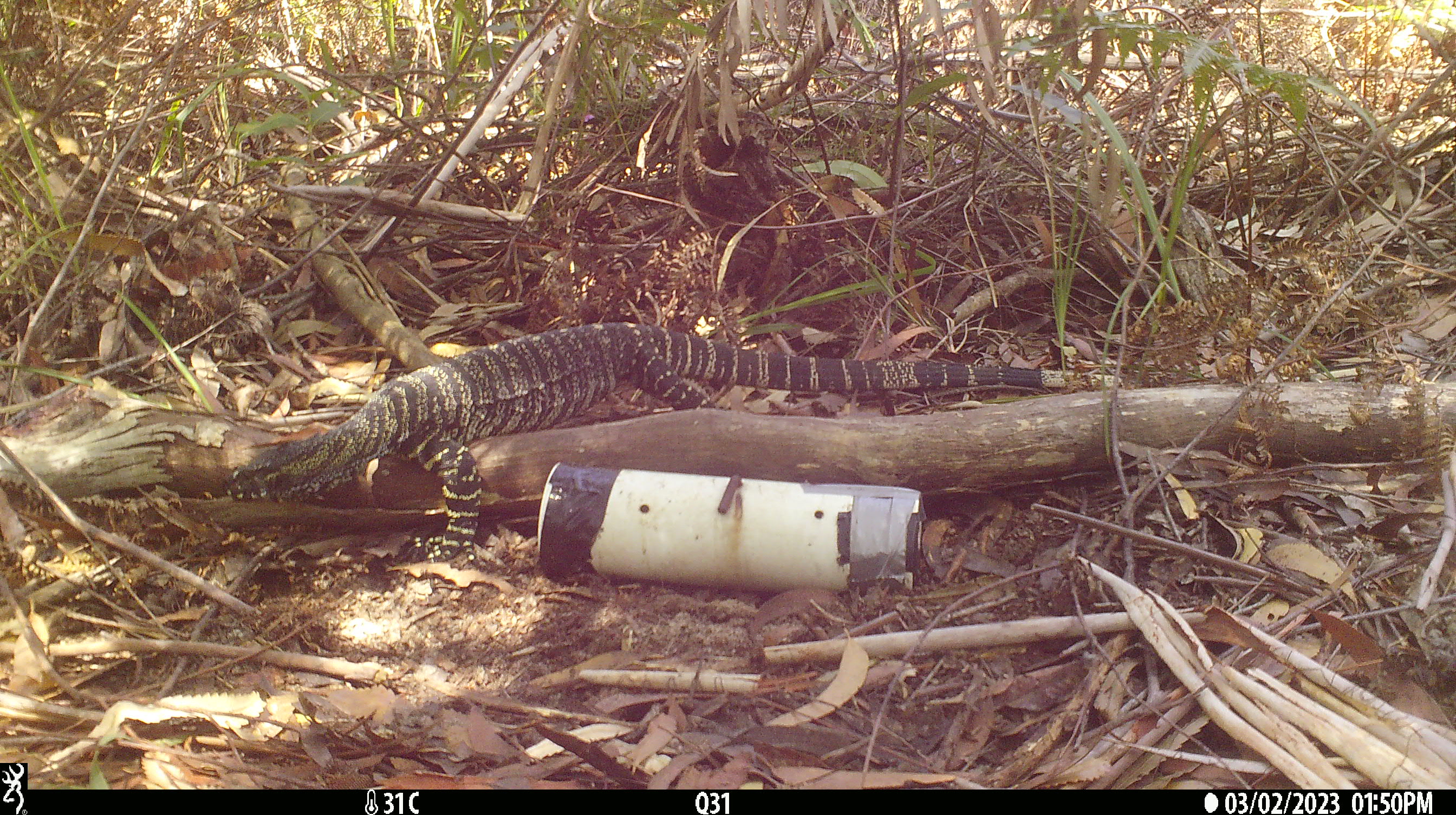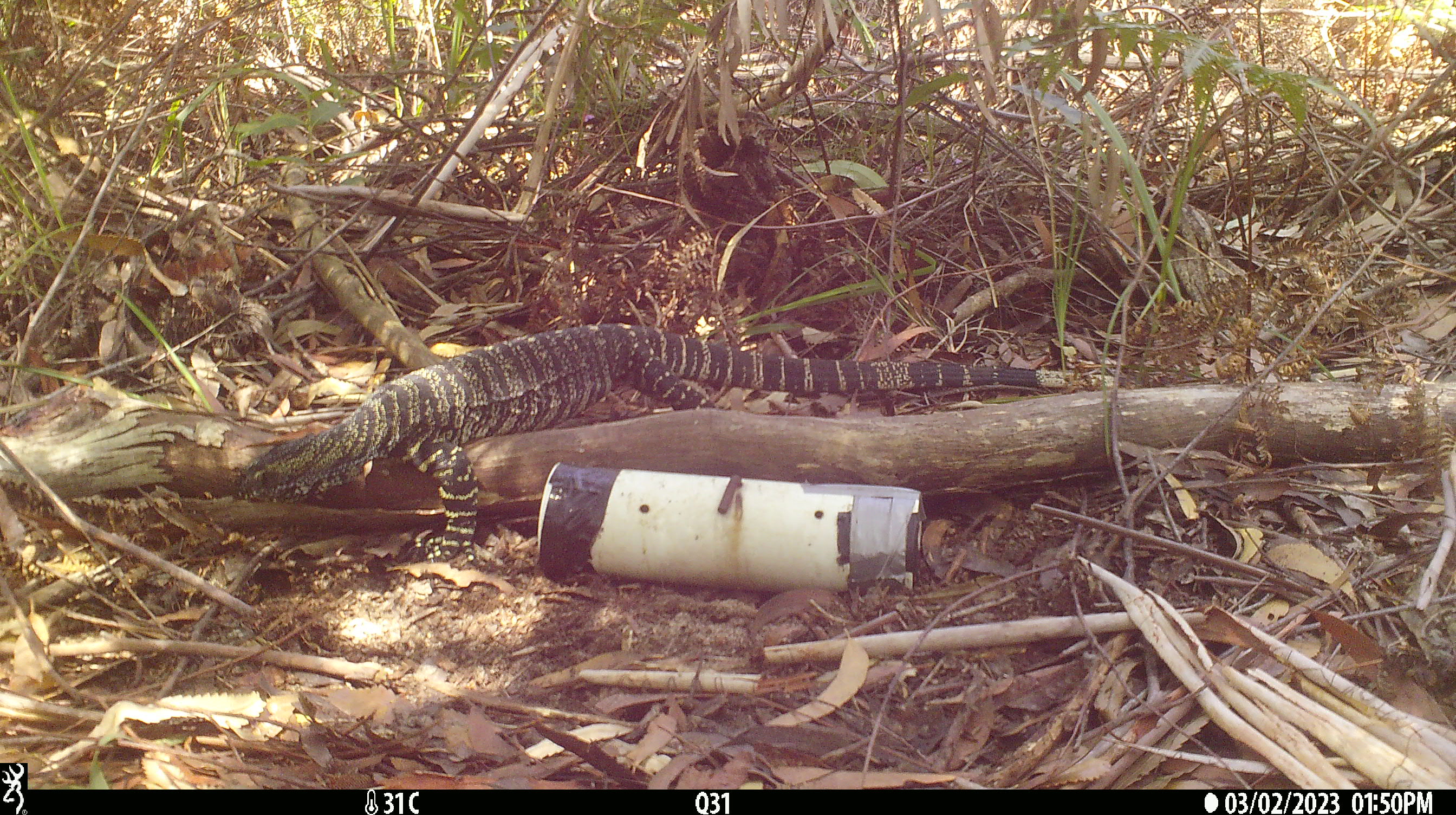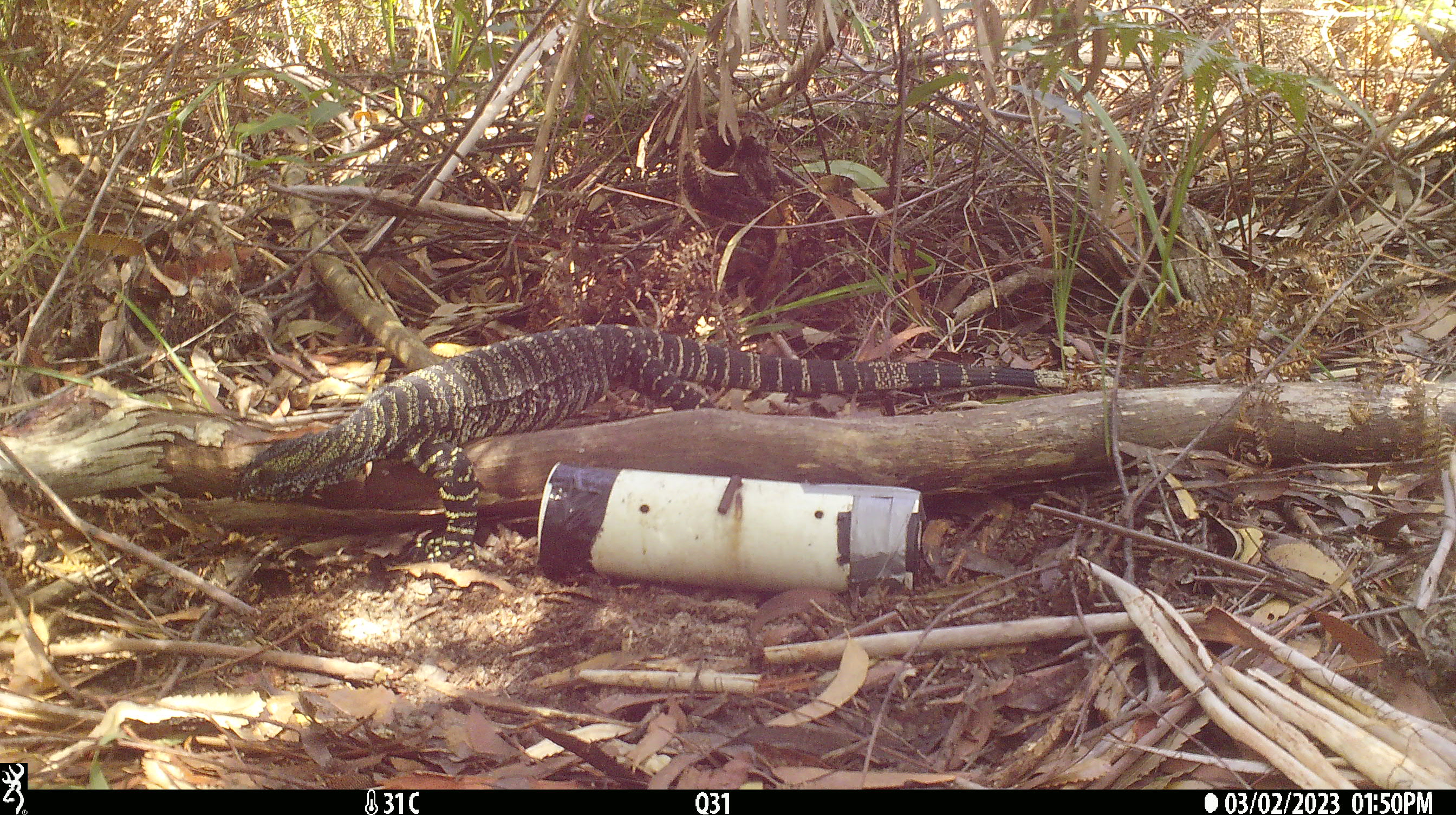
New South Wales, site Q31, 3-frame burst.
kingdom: Animalia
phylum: Chordata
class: Reptilia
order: Squamata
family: Varanidae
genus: Varanus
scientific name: Varanus varius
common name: lace monitor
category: goanna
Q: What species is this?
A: Goanna (lace monitor) (Varanus varius).